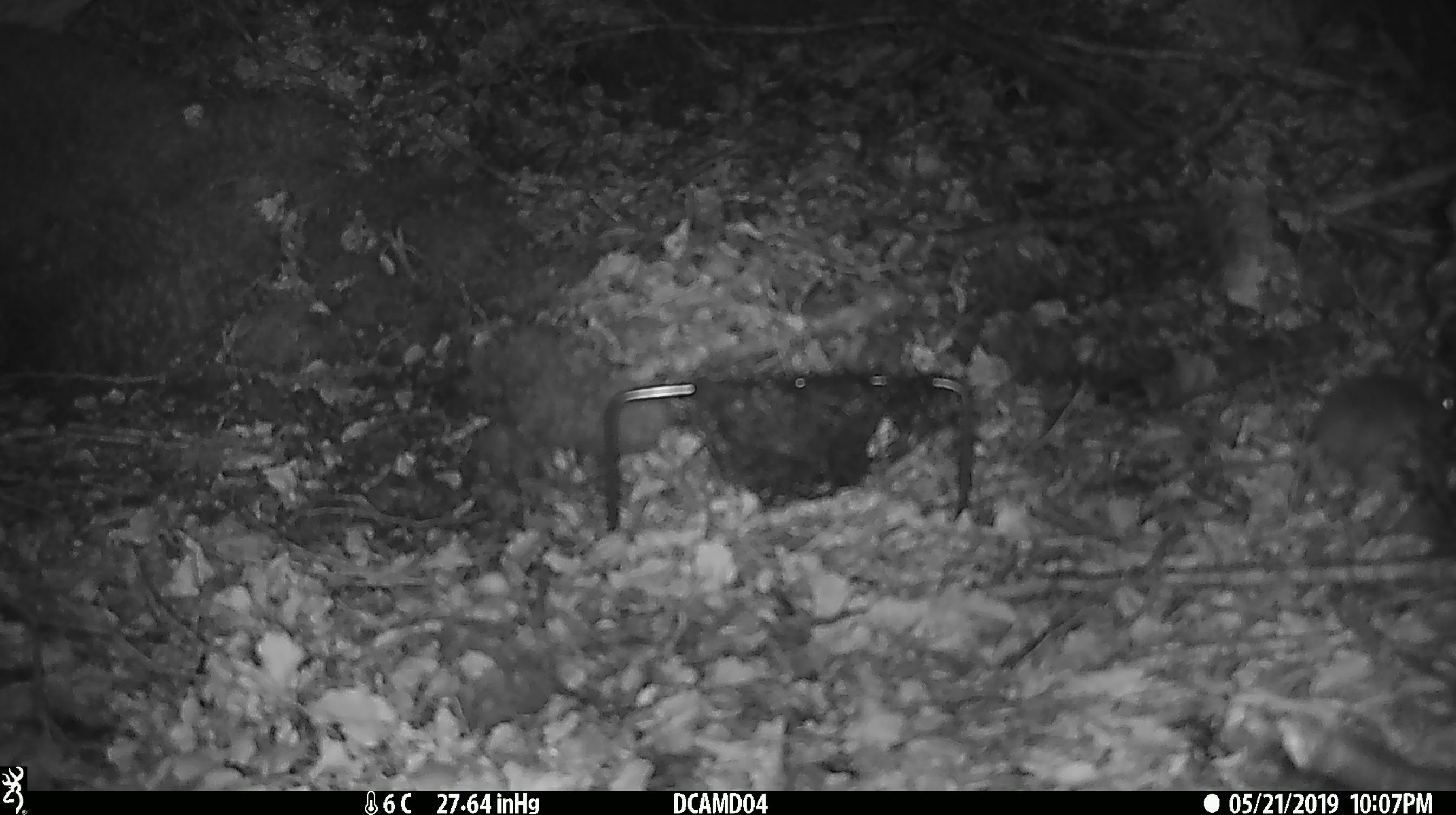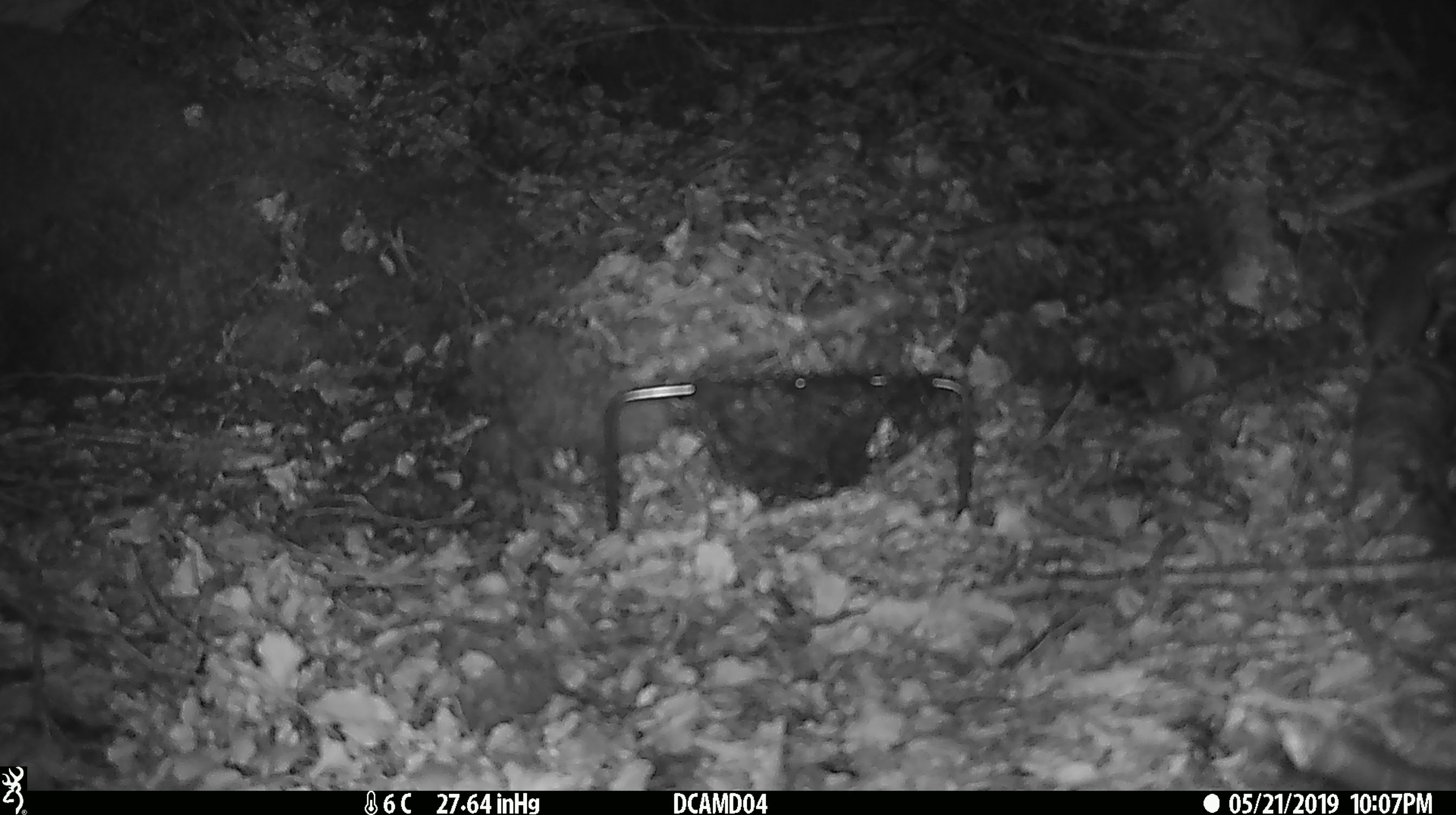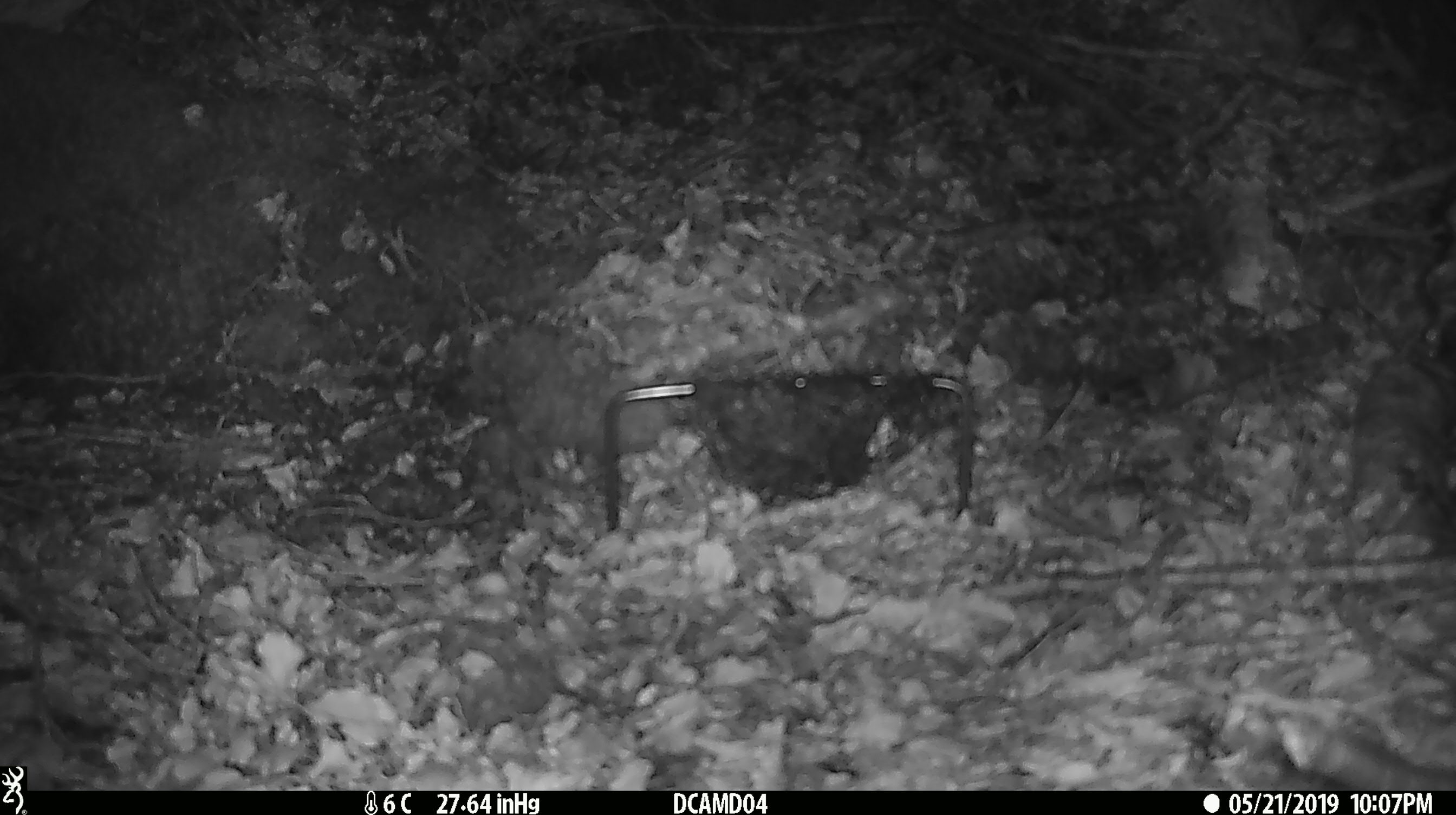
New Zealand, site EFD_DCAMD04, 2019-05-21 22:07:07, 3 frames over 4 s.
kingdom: Animalia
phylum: Chordata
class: Mammalia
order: Rodentia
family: Muridae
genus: Mus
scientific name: Mus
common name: mouse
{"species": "mouse (Mus)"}